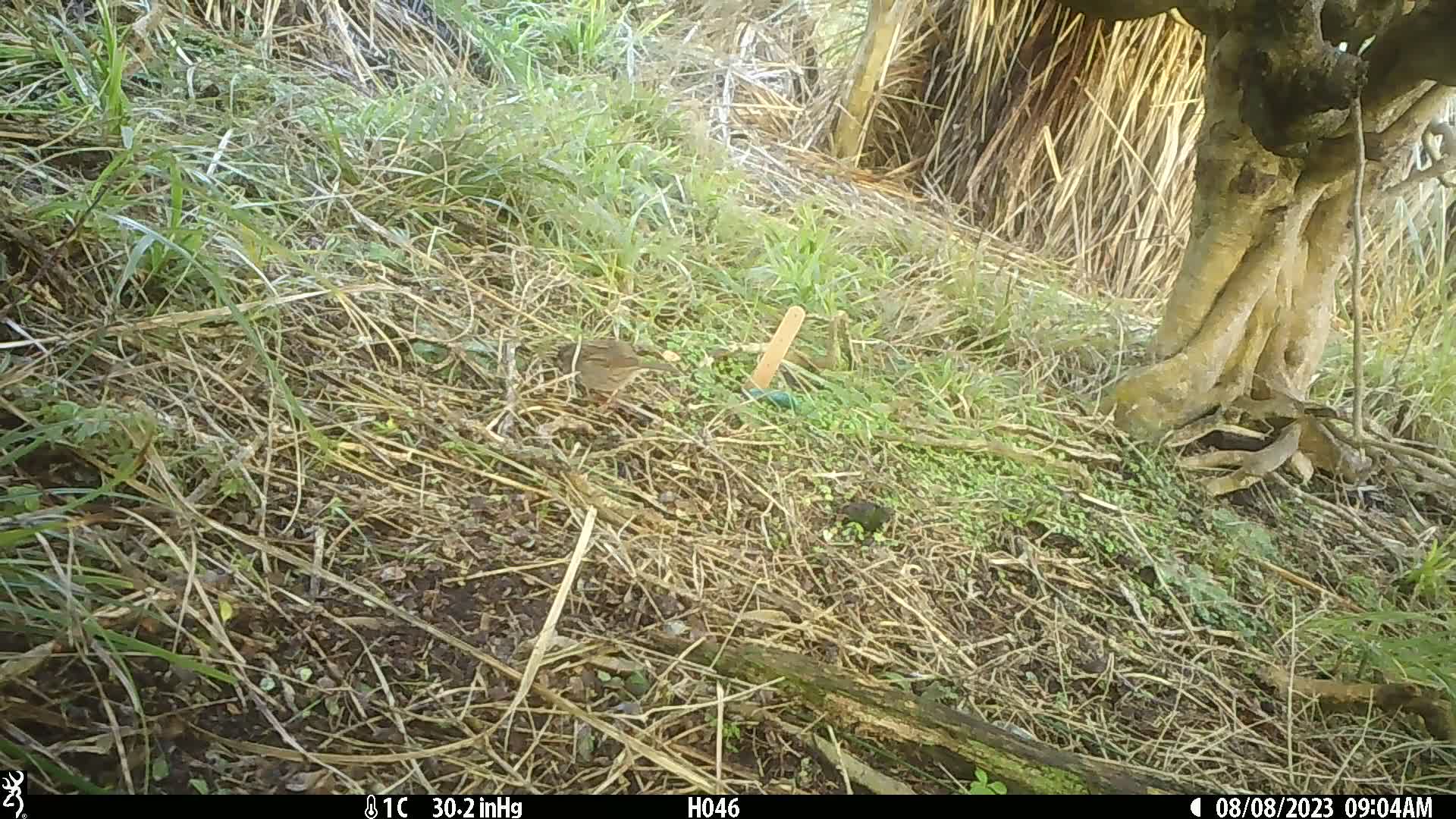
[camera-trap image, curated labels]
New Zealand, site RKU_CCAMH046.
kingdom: Animalia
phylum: Chordata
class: Aves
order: Passeriformes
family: Prunellidae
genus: Prunella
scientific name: Prunella modularis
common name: dunnock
Dunnock (Prunella modularis).